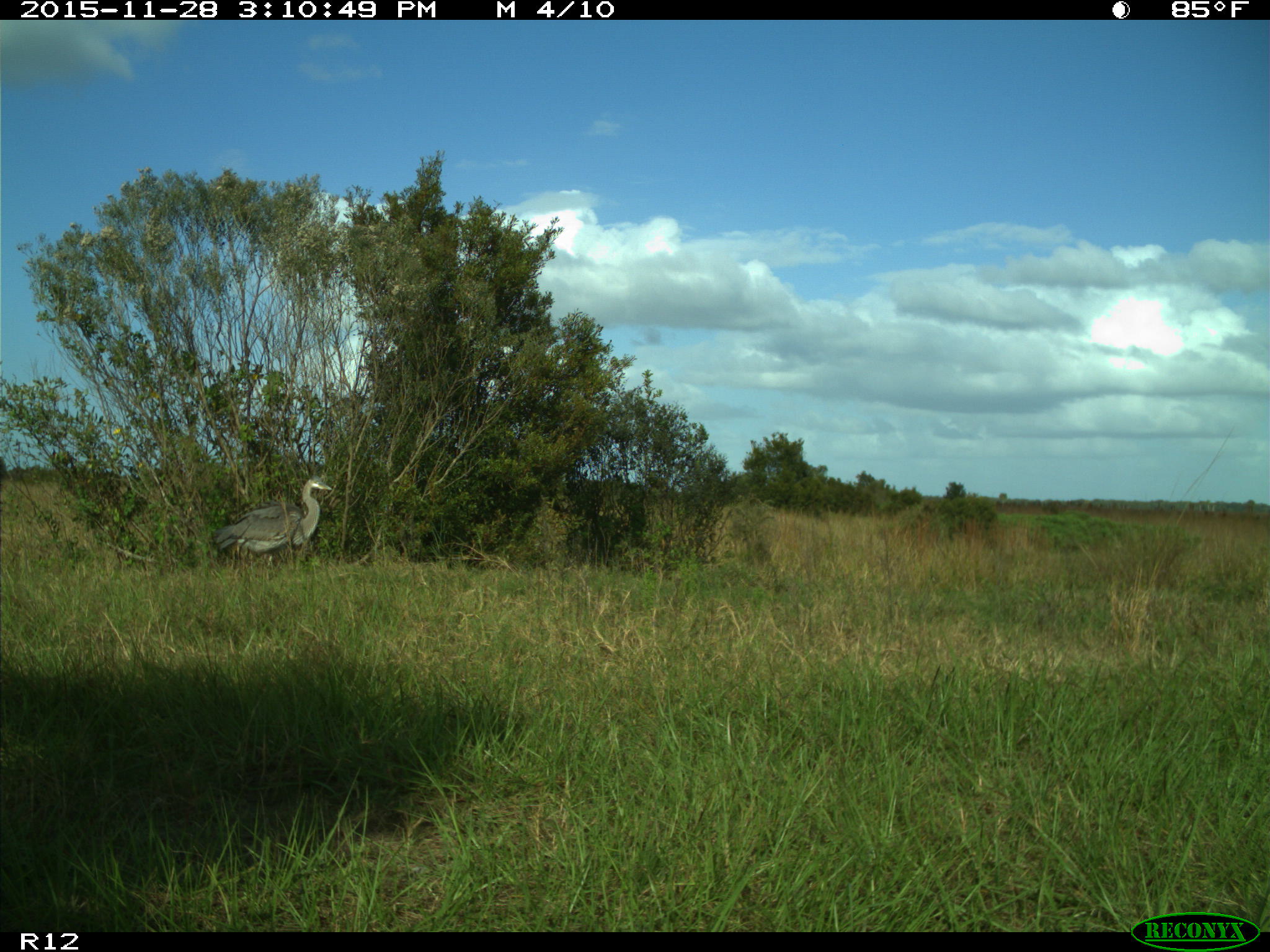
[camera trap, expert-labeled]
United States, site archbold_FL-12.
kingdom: Animalia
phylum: Chordata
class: Aves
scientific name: Aves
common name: birds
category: unidentified bird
Unidentified bird (birds) (Aves).